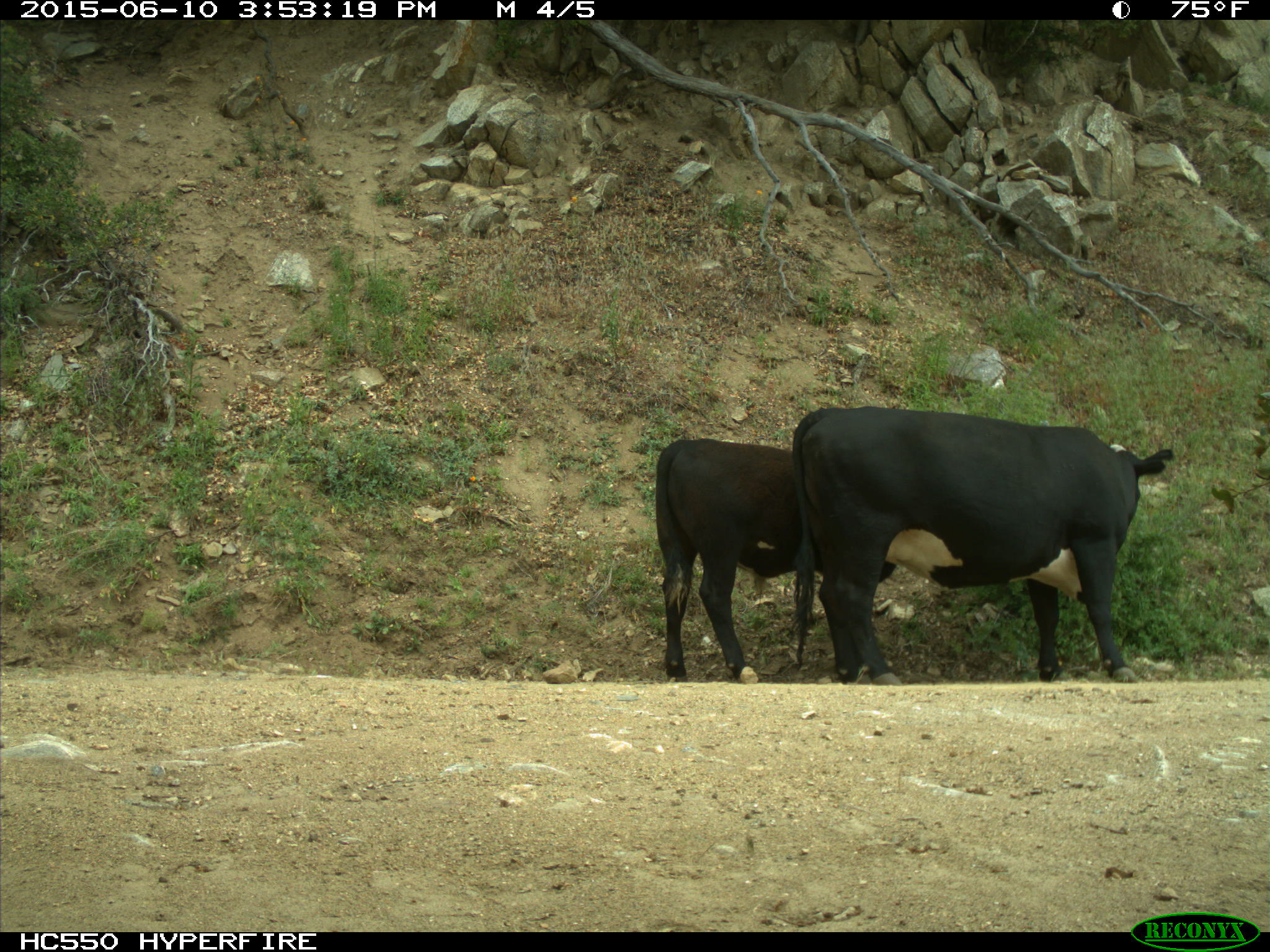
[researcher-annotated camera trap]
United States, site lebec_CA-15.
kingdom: Animalia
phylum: Chordata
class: Mammalia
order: Artiodactyla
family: Bovidae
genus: Bos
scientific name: Bos taurus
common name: domestic cow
Bos taurus (domestic cow).